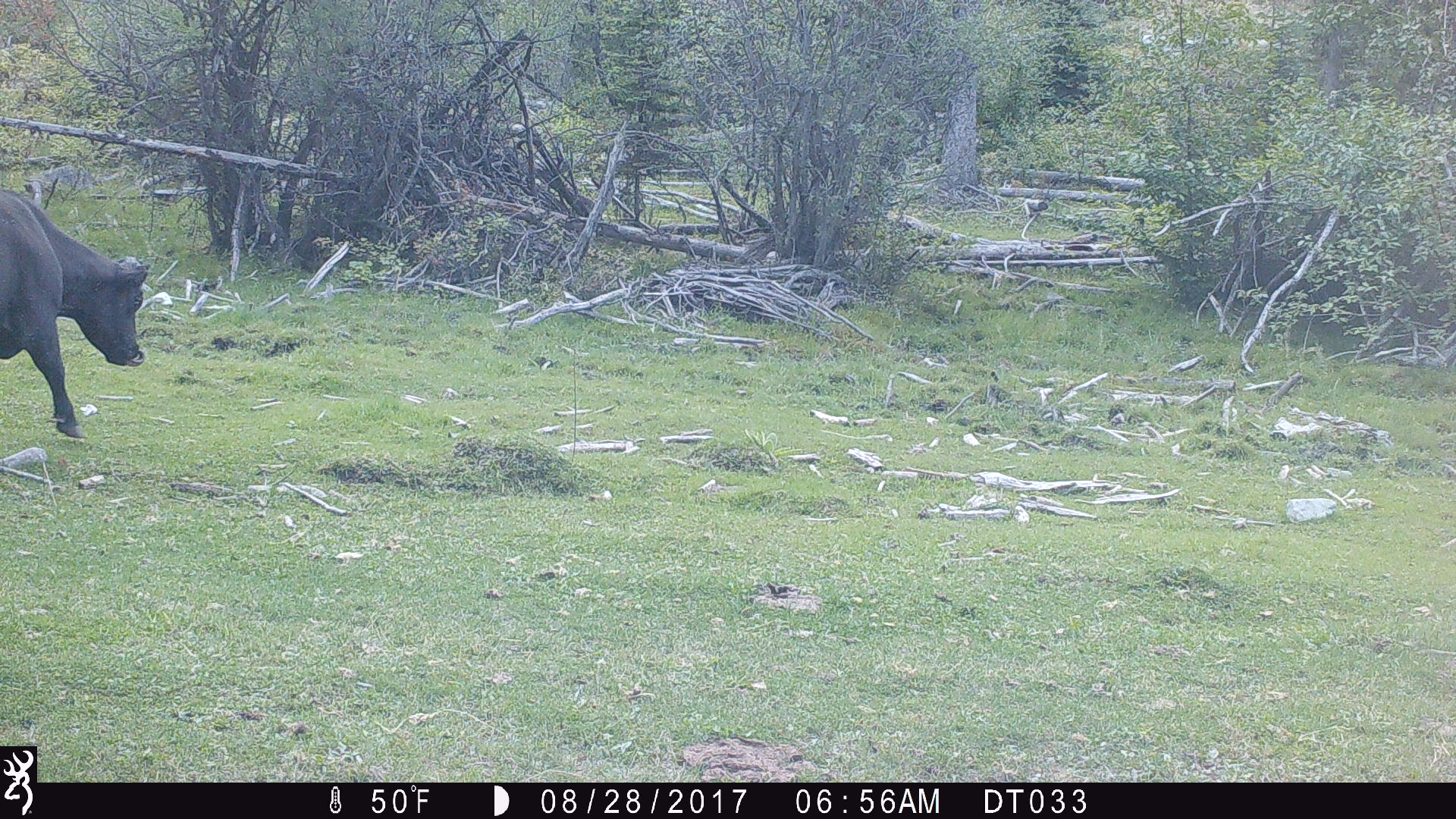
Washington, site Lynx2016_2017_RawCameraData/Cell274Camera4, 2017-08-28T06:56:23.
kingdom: Animalia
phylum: Chordata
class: Mammalia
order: Artiodactyla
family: Bovidae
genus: Bos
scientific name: Bos taurus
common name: domestic cattle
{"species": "domestic cattle (Bos taurus)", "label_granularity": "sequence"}